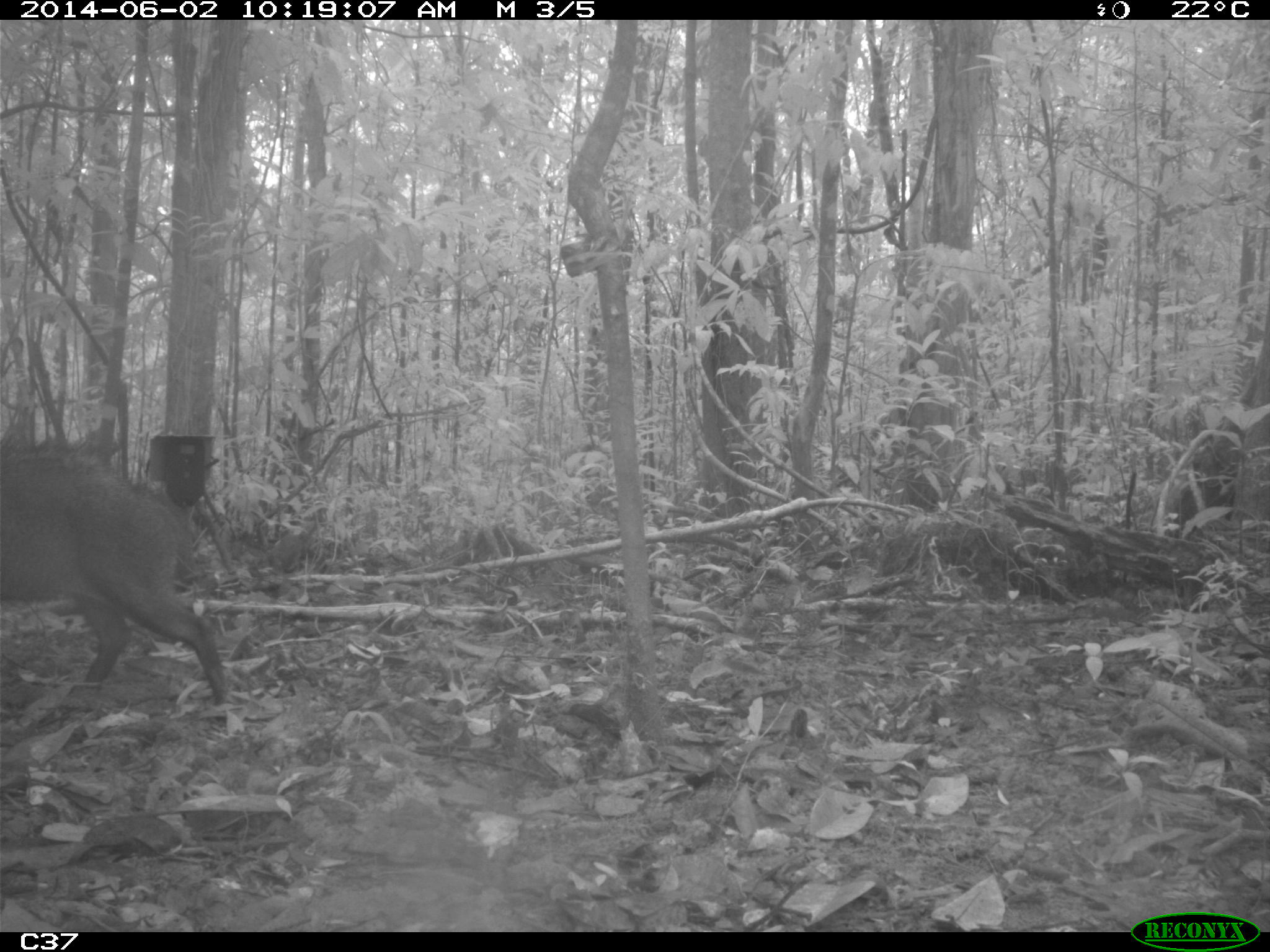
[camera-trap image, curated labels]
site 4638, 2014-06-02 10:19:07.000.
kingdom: Animalia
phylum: Chordata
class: Mammalia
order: Artiodactyla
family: Tayassuidae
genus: Pecari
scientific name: Pecari tajacu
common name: collared peccary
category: tayassu tajacu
Tayassu tajacu (collared peccary) (Pecari tajacu), count 1, age adult, sex male.